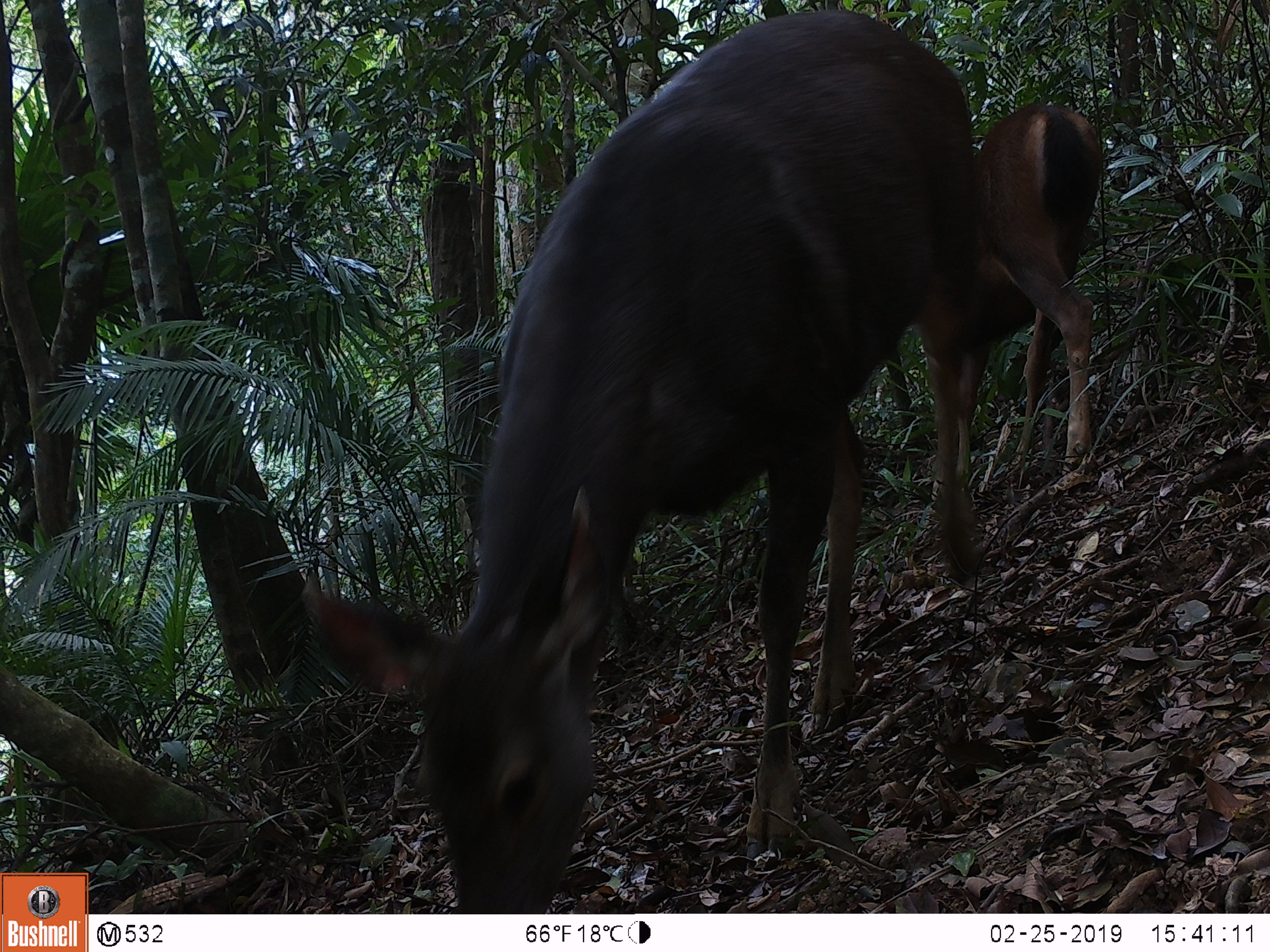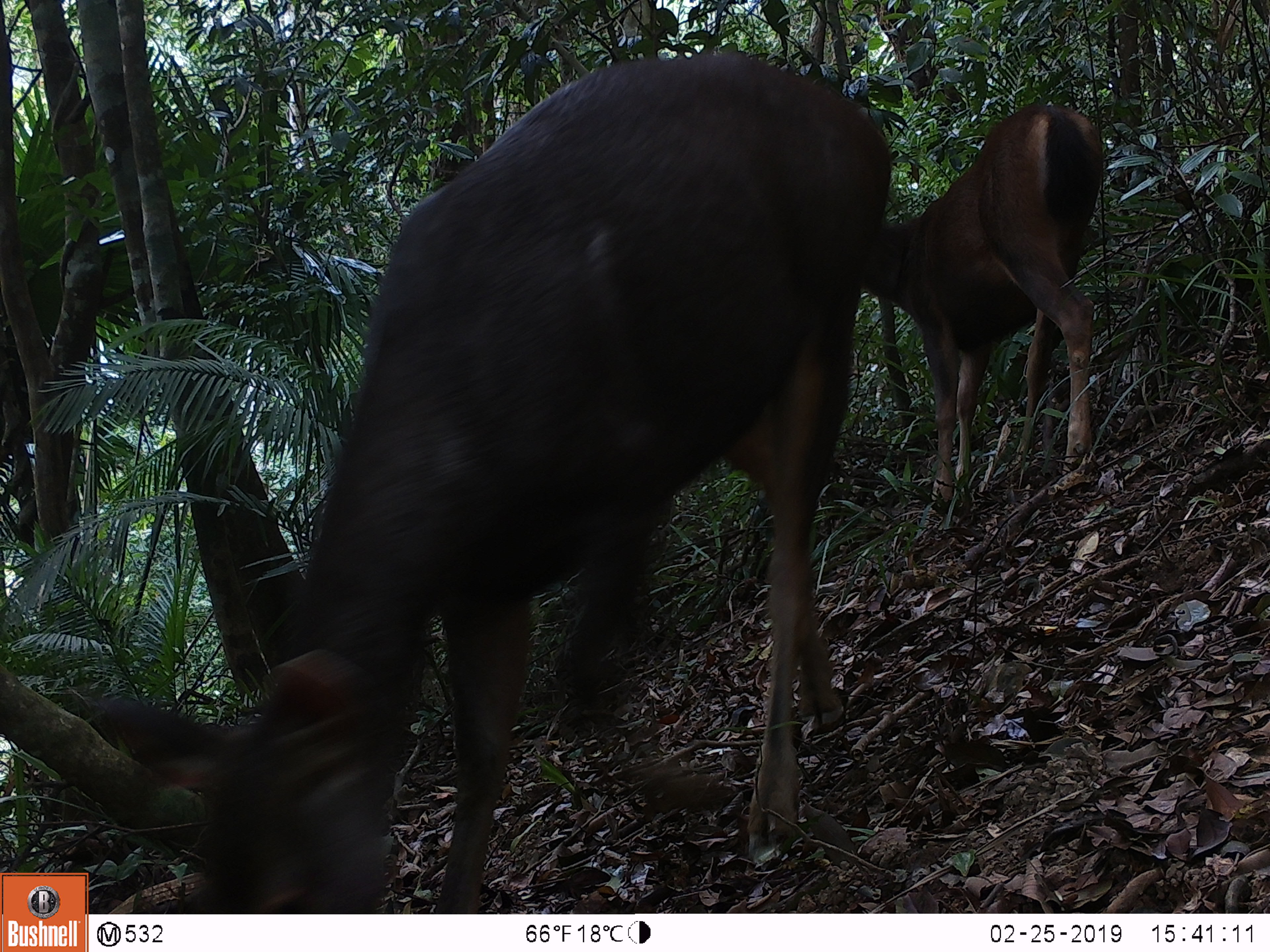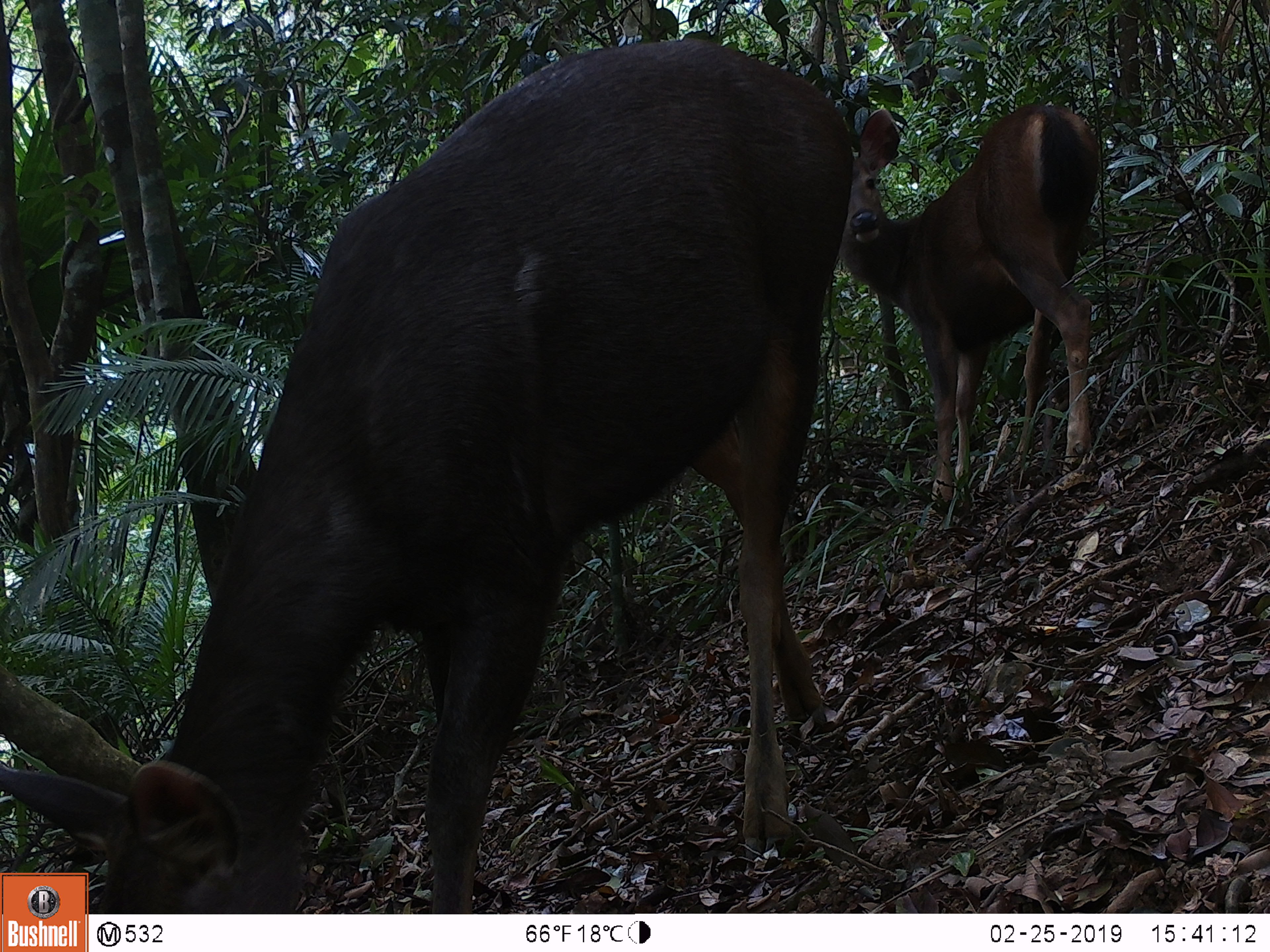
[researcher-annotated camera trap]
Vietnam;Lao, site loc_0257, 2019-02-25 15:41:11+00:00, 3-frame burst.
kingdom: Animalia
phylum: Chordata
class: Mammalia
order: Artiodactyla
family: Cervidae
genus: Rusa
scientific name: Rusa unicolor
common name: sambar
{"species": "sambar (Rusa unicolor)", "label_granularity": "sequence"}